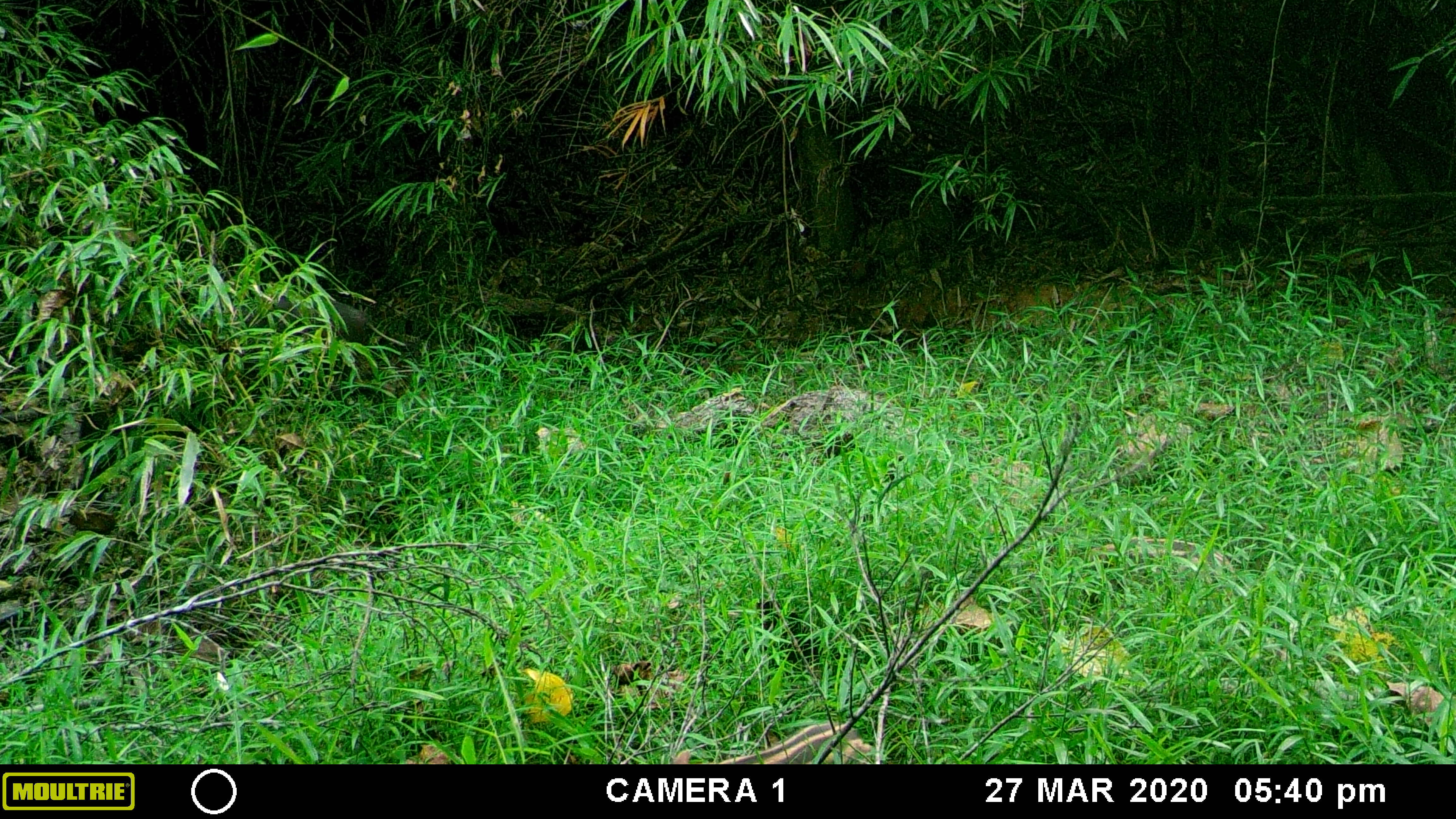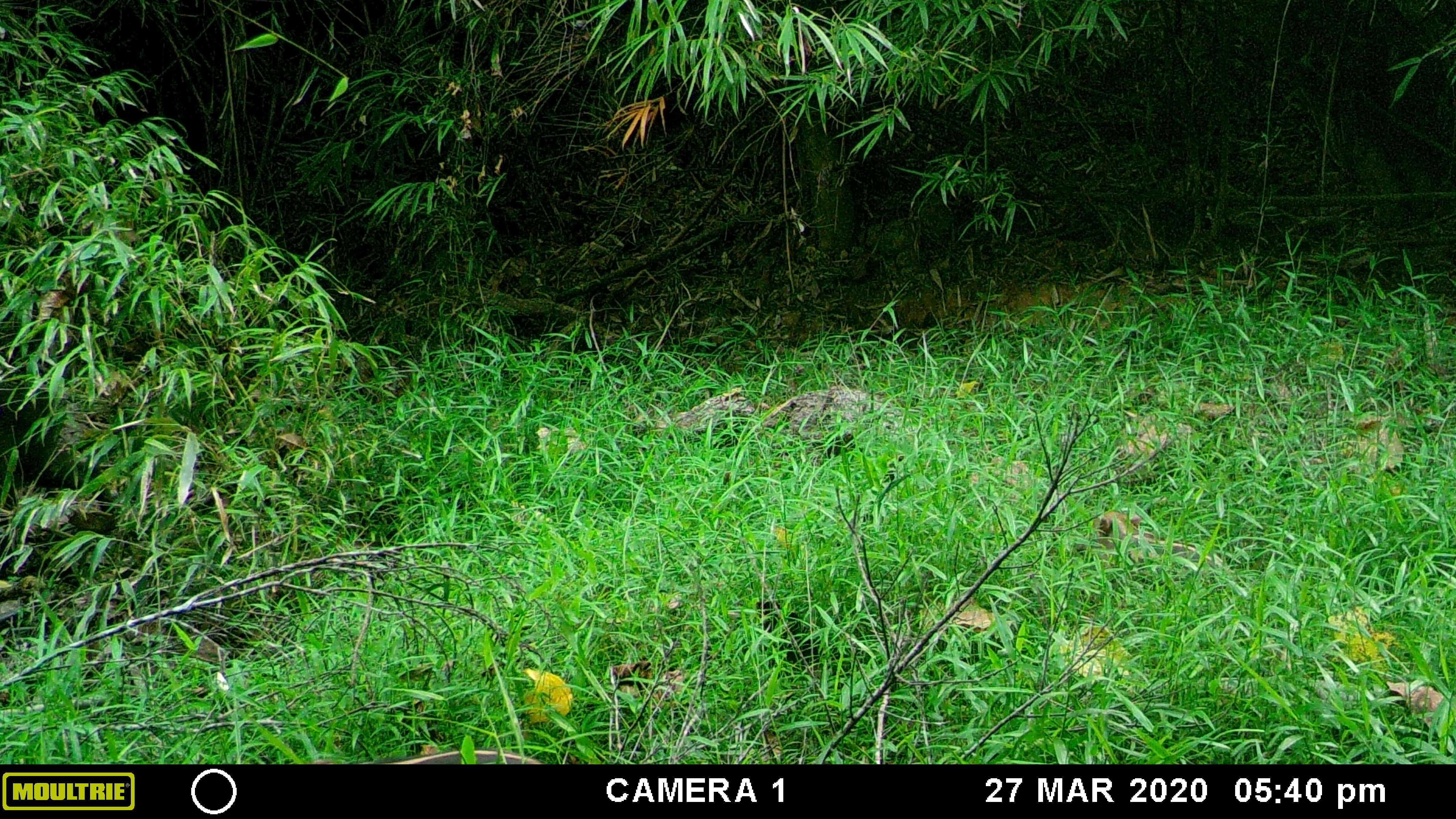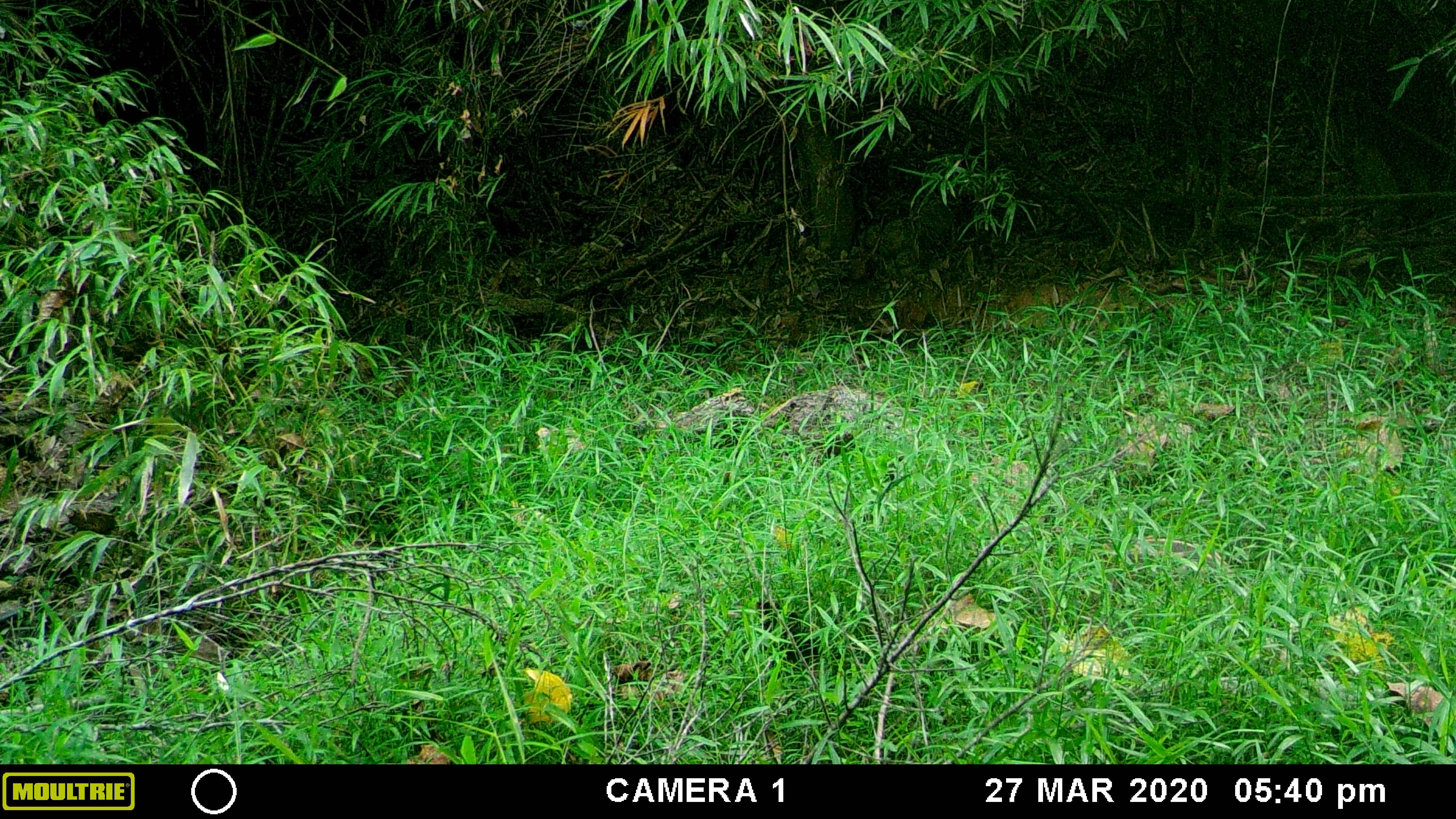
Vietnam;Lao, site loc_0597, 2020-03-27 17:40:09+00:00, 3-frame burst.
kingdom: Animalia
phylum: Chordata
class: Mammalia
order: Artiodactyla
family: Suidae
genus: Sus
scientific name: Sus scrofa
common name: eurasian wild pig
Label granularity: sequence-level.